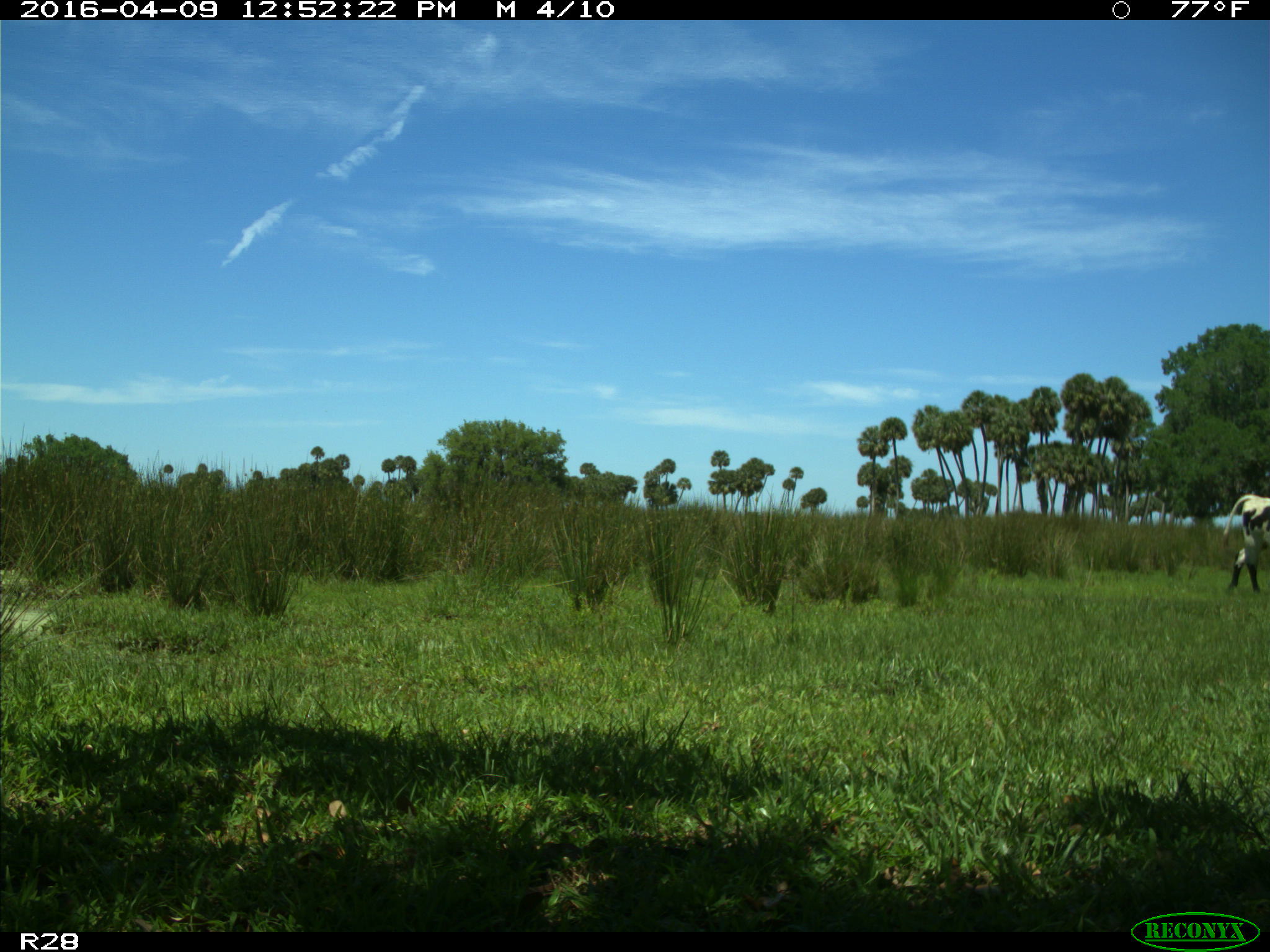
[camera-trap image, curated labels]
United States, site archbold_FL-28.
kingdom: Animalia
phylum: Chordata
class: Mammalia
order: Artiodactyla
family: Bovidae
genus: Bos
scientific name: Bos taurus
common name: domestic cow